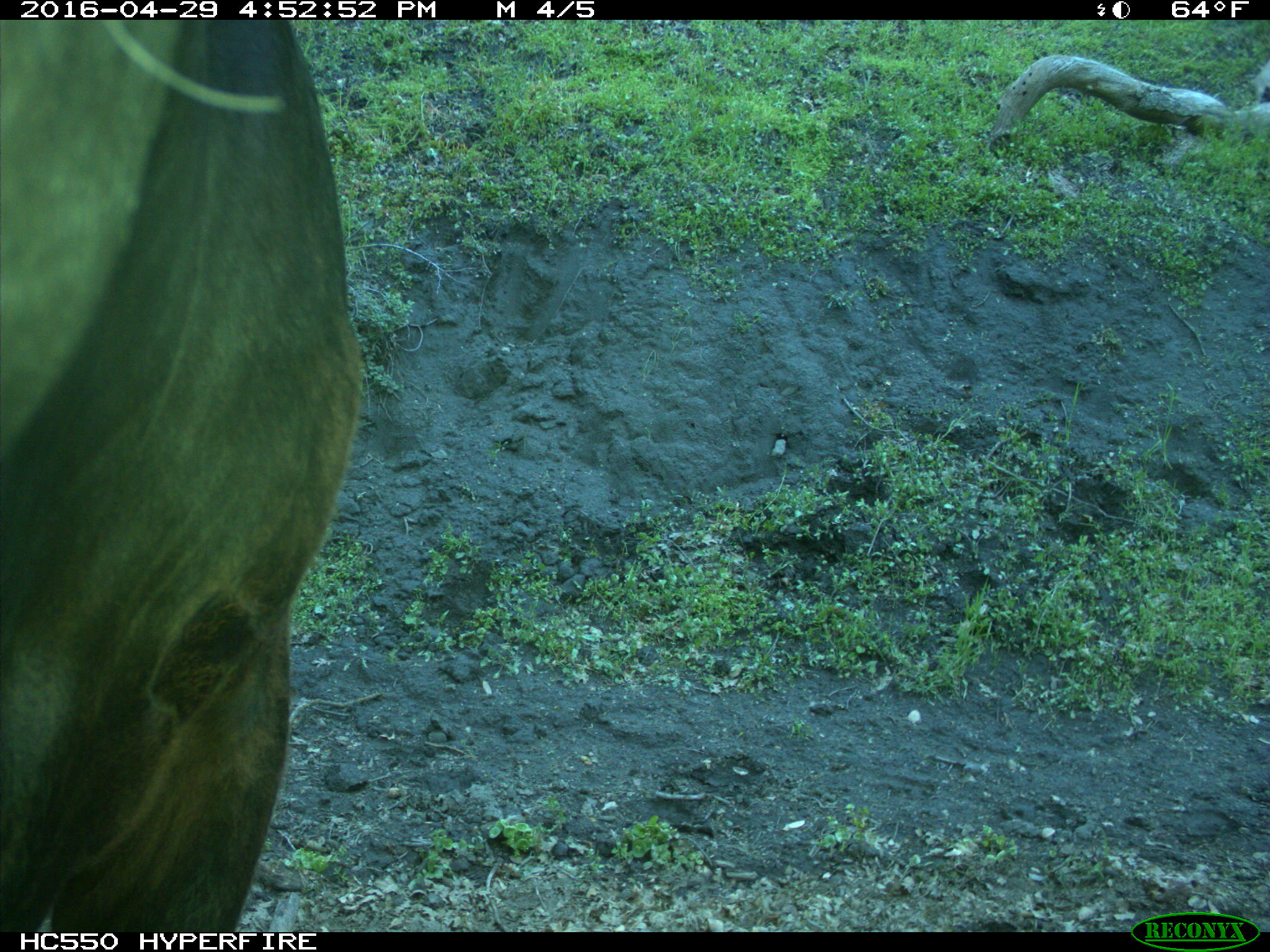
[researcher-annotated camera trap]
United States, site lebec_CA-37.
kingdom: Animalia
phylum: Chordata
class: Mammalia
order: Artiodactyla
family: Bovidae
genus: Bos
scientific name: Bos taurus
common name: domestic cow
Bos taurus (domestic cow).